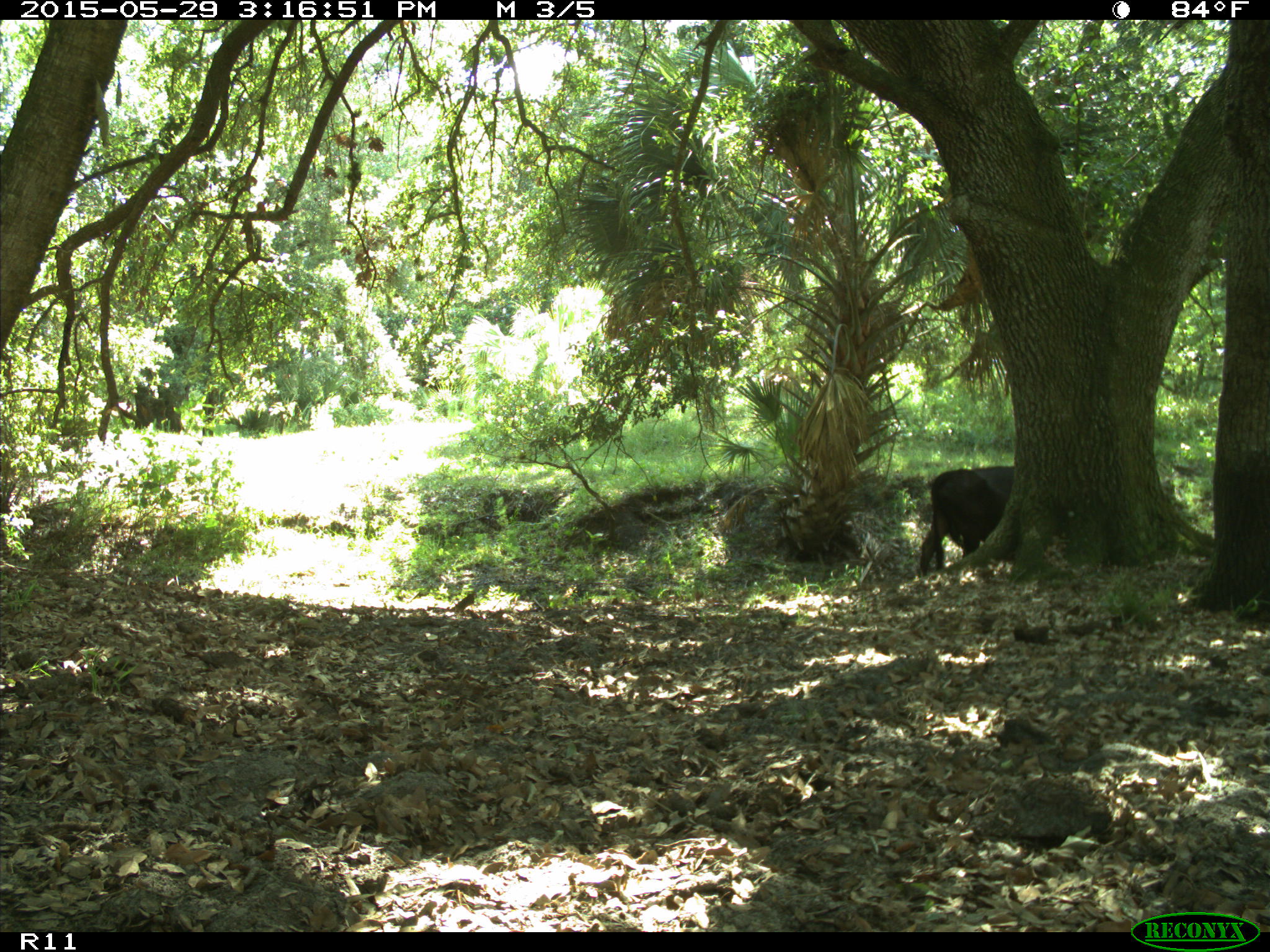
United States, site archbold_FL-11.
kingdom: Animalia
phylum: Chordata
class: Mammalia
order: Artiodactyla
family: Bovidae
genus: Bos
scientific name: Bos taurus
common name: domestic cow